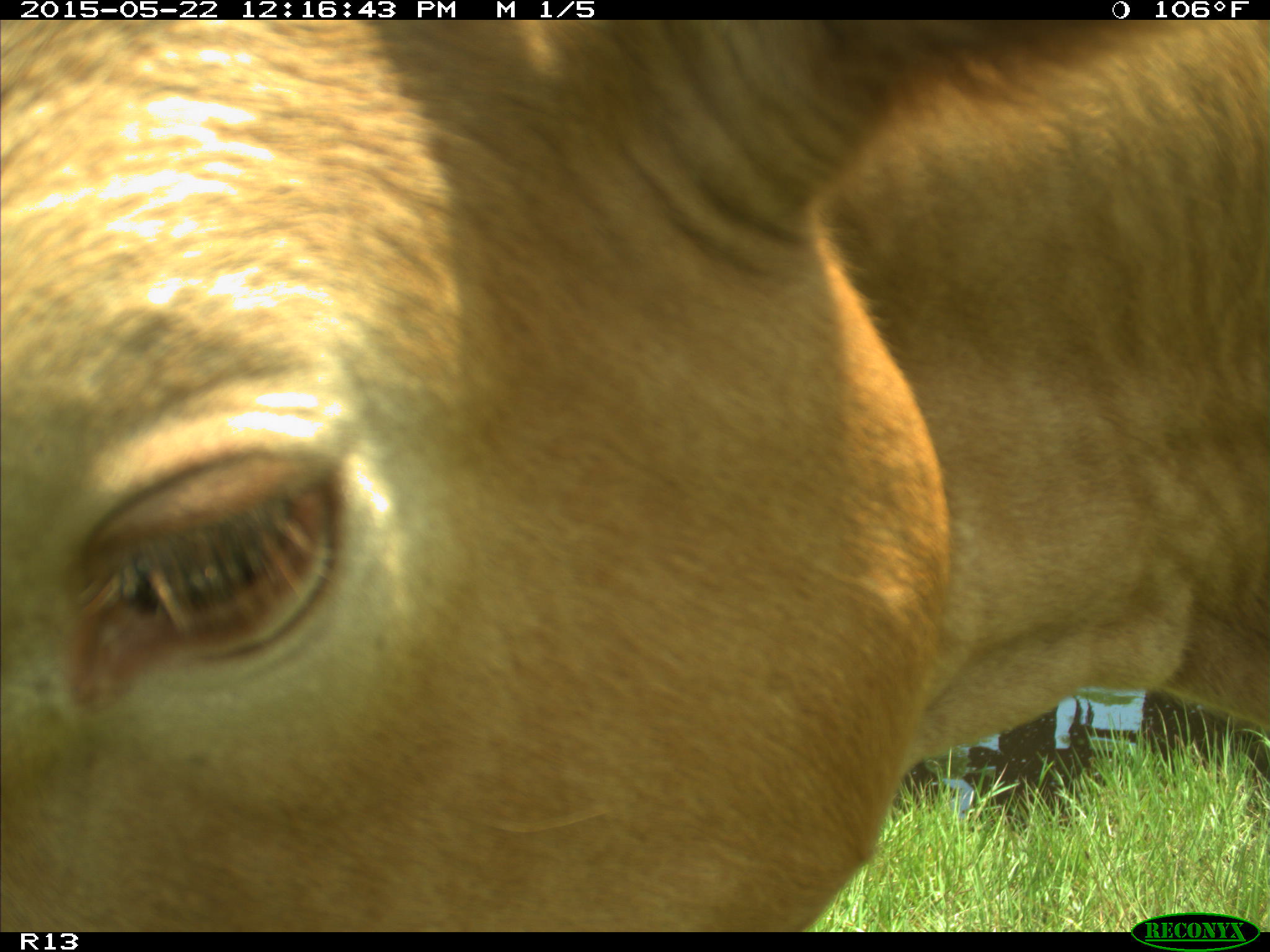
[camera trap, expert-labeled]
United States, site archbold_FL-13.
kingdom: Animalia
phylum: Chordata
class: Mammalia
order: Artiodactyla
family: Bovidae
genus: Bos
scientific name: Bos taurus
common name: domestic cow